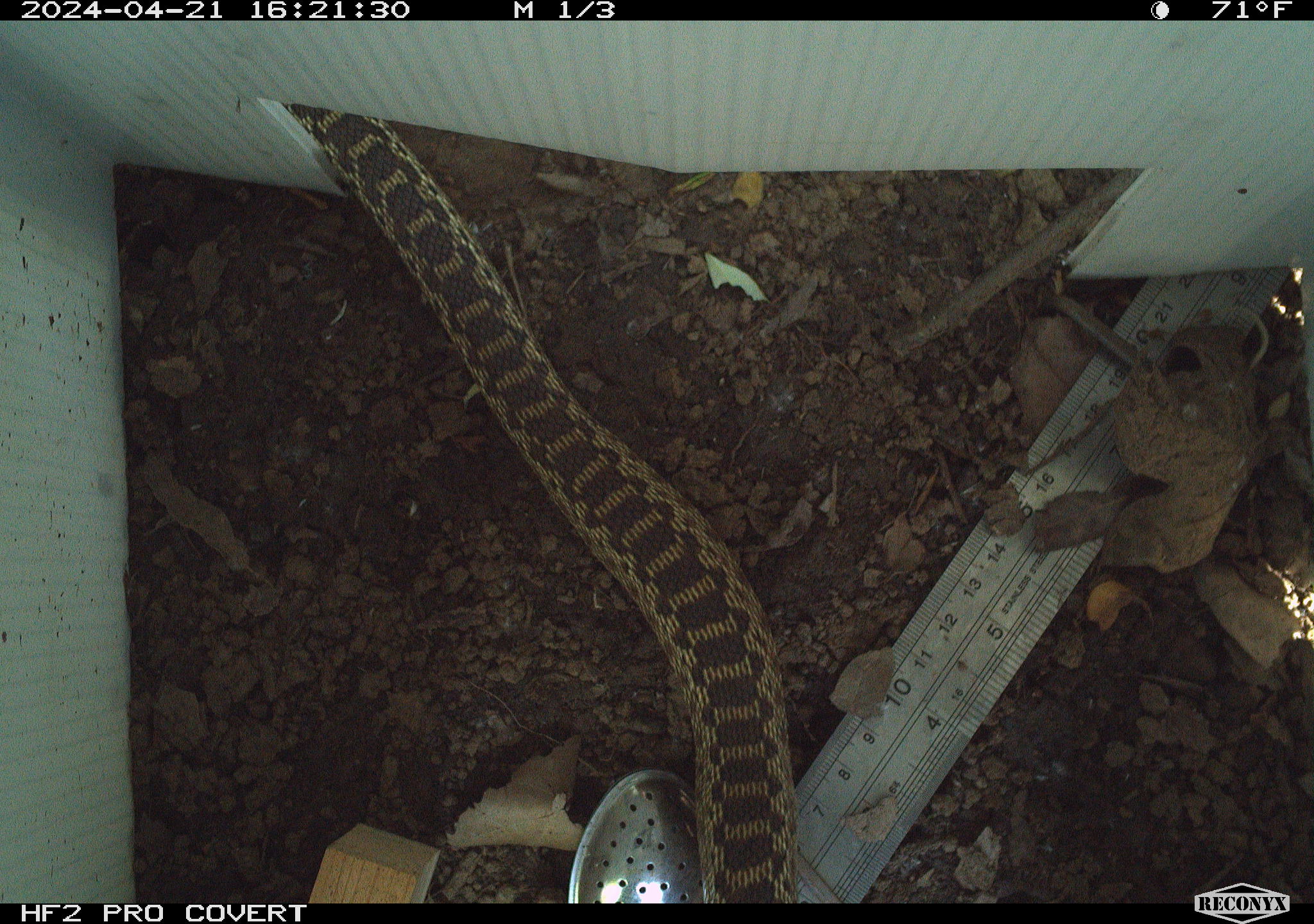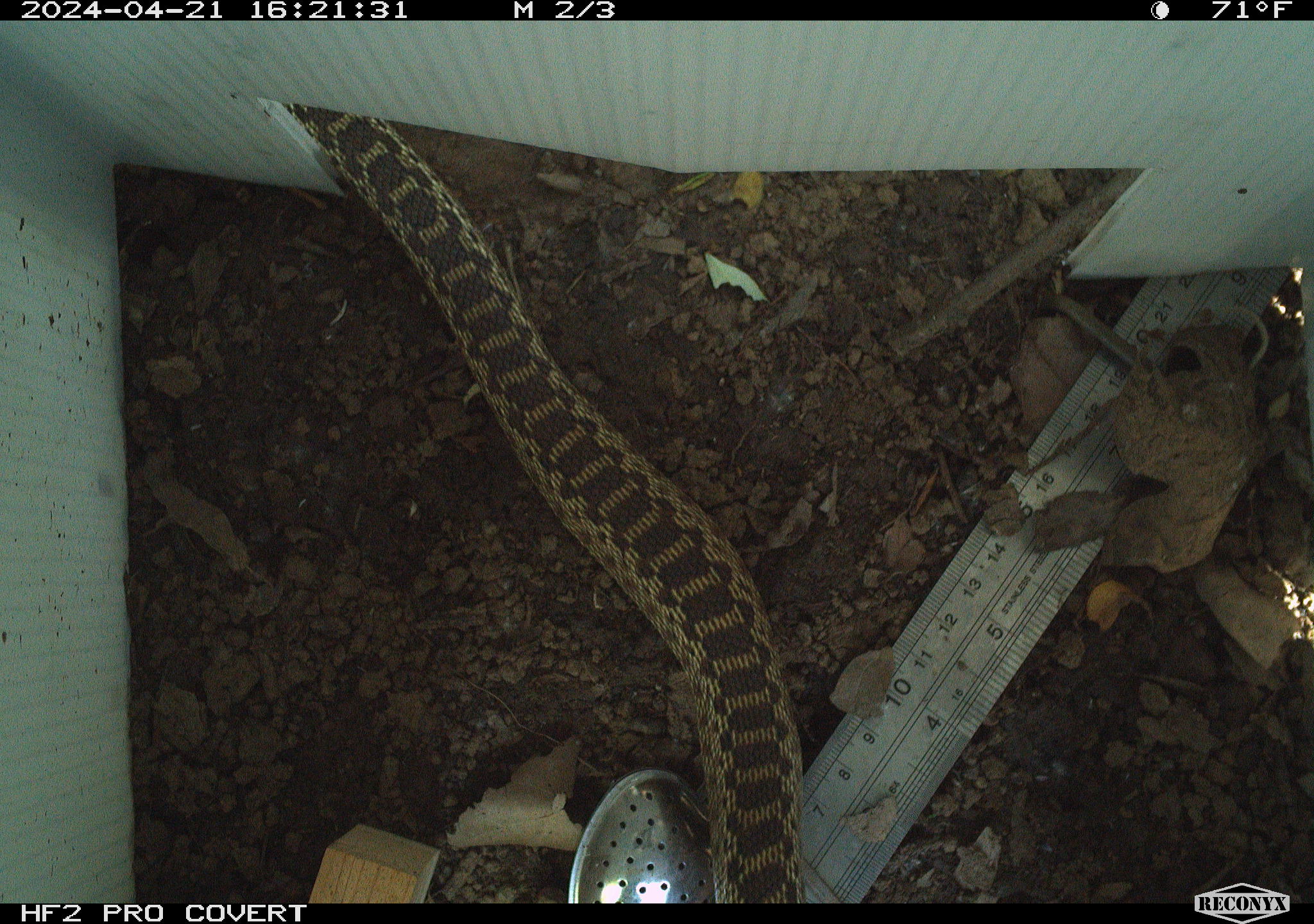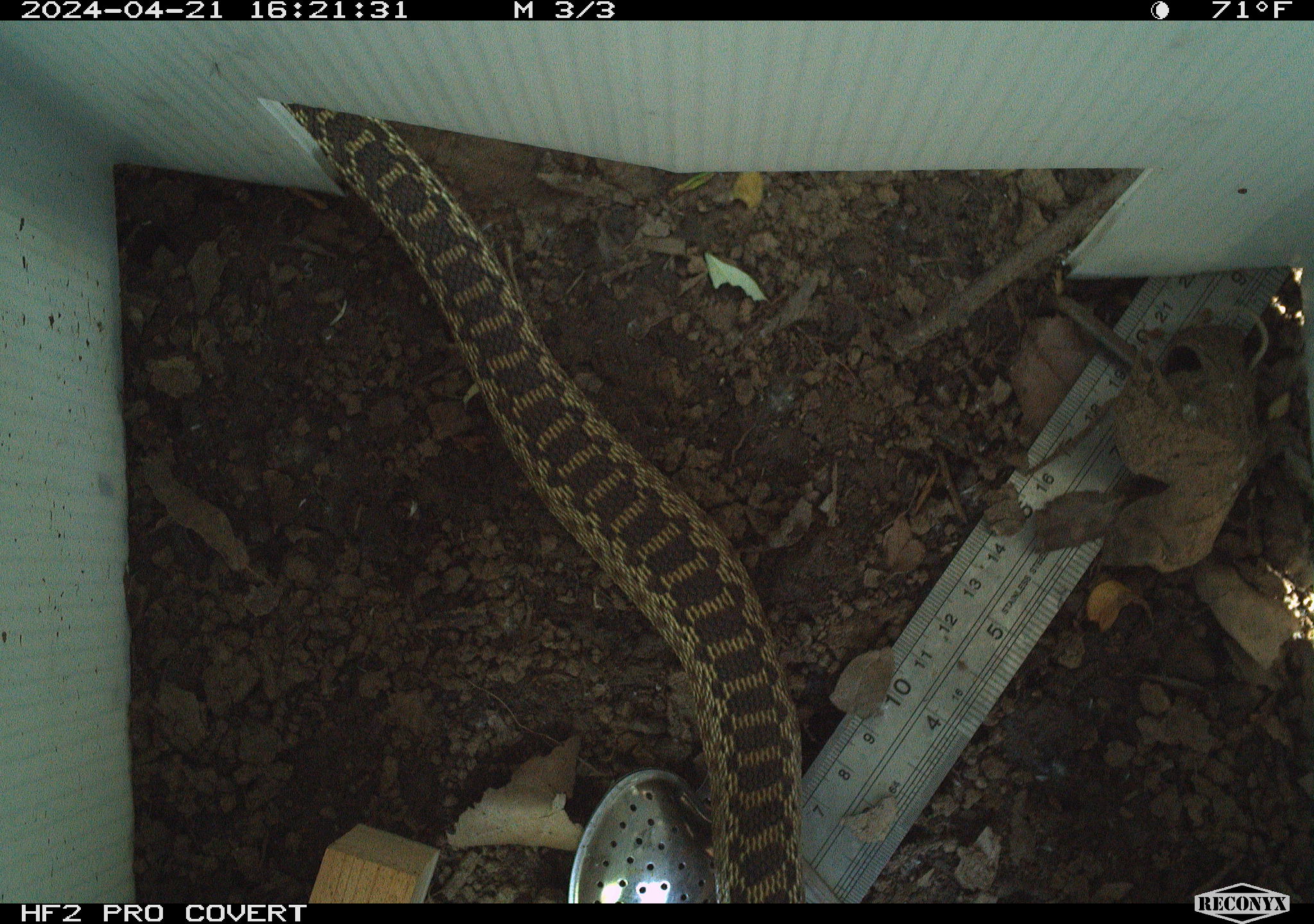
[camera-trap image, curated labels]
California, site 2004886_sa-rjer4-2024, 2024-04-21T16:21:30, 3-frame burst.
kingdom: Animalia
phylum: Chordata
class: Reptilia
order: Squamata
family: Colubridae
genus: Pituophis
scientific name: Pituophis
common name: bullsnakes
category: pituophis species